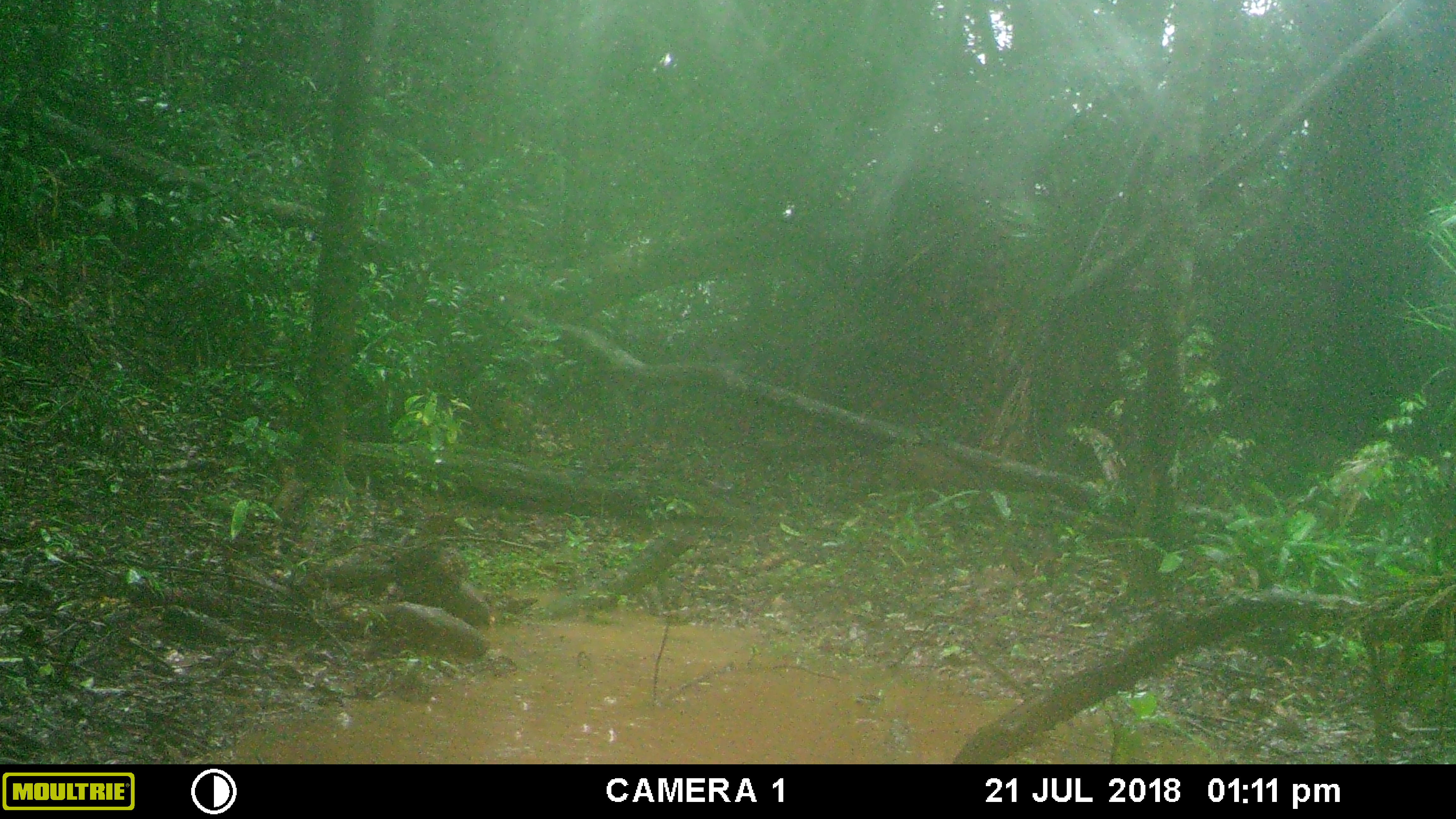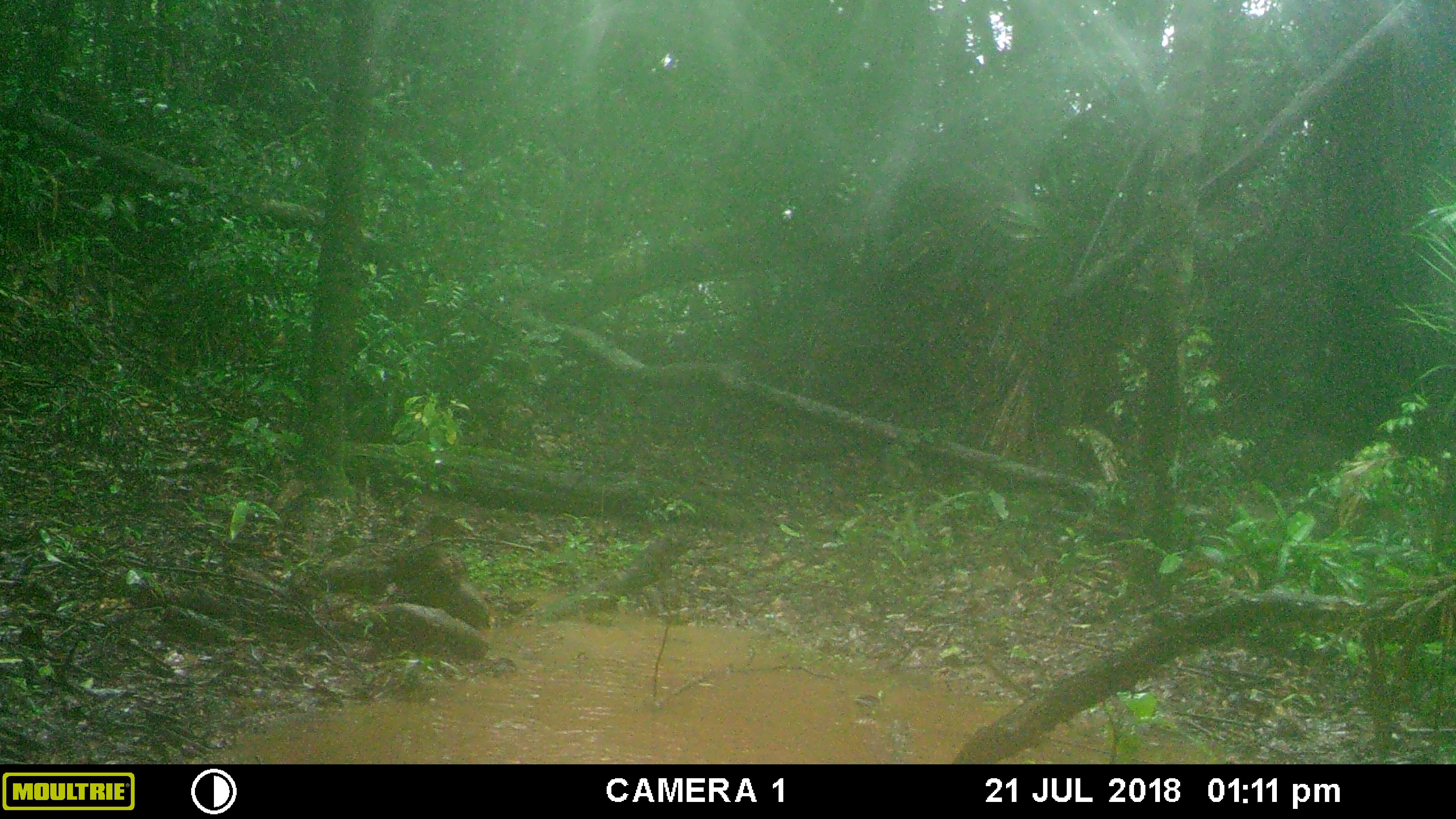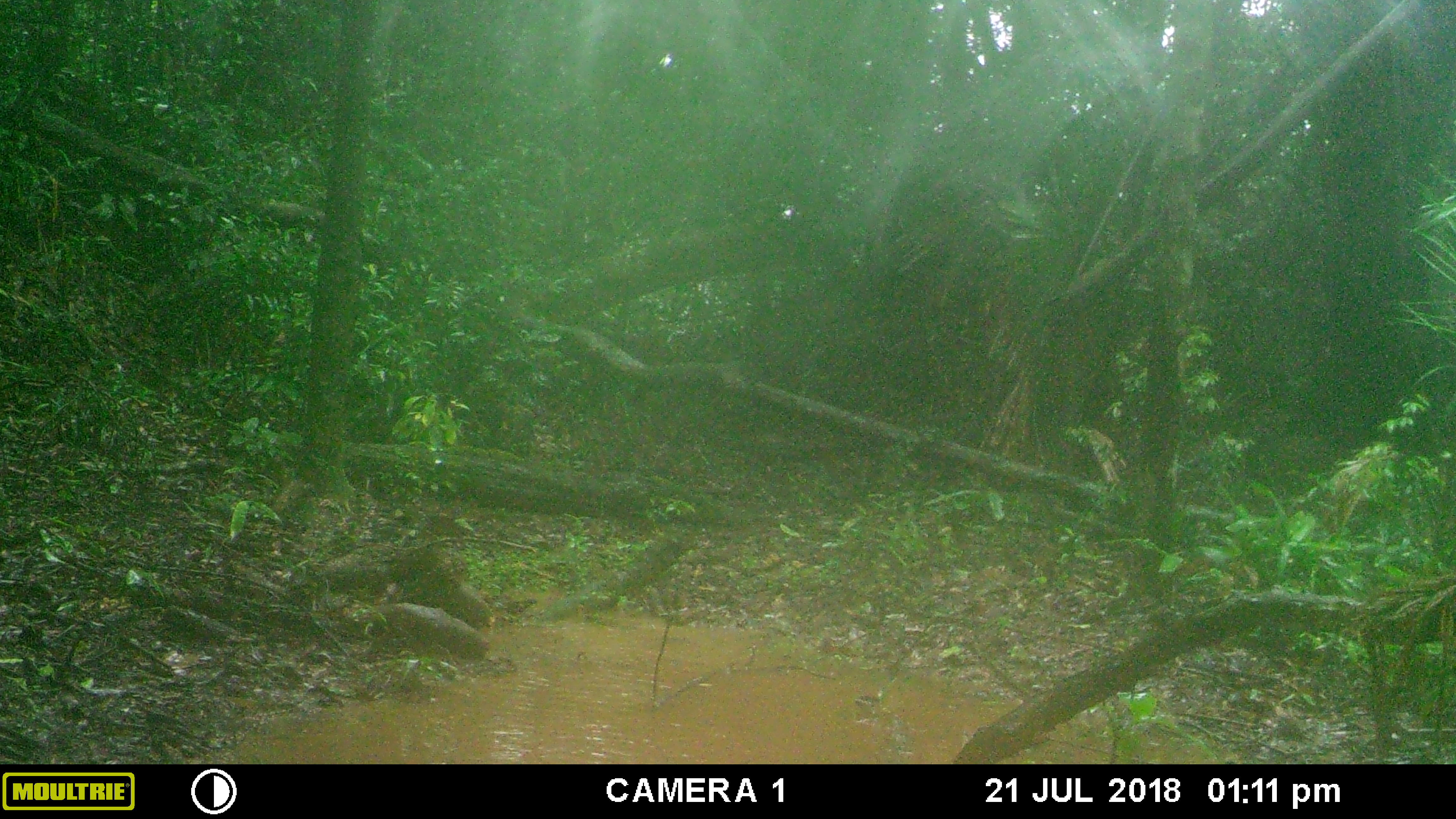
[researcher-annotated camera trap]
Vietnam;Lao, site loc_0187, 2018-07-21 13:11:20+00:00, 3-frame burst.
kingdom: Animalia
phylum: Chordata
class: Mammalia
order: Artiodactyla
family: Suidae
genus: Sus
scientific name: Sus scrofa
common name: eurasian wild pig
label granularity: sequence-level